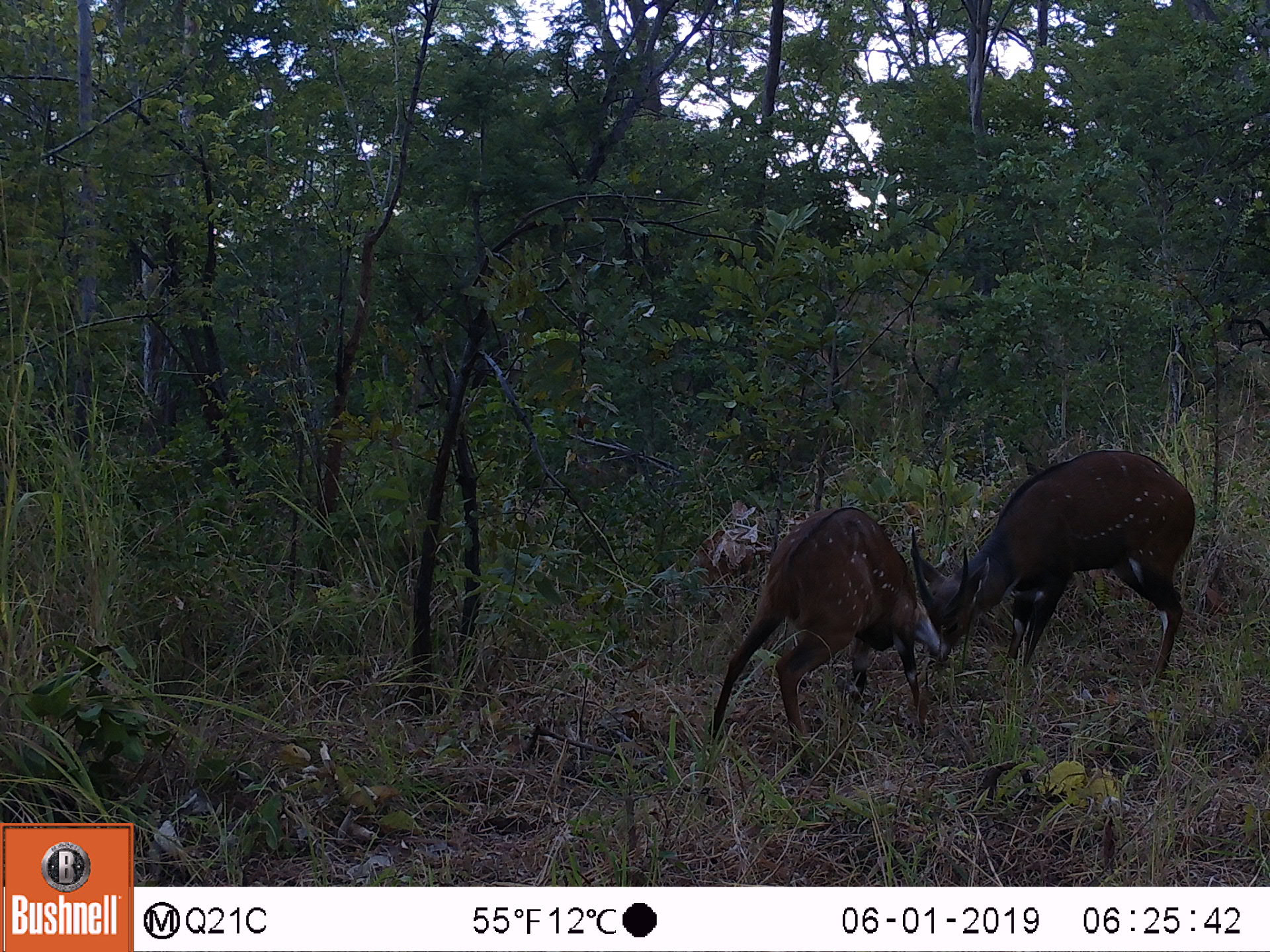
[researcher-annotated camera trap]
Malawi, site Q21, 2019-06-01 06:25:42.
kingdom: Animalia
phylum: Chordata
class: Mammalia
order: Artiodactyla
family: Bovidae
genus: Tragelaphus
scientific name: Tragelaphus sylvaticus sylvaticus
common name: cape bushbuck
Cape bushbuck (Tragelaphus sylvaticus sylvaticus), count 2.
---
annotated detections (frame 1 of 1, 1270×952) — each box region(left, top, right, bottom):
cape bushbuck: region(904, 435, 1209, 703); region(688, 492, 946, 770)